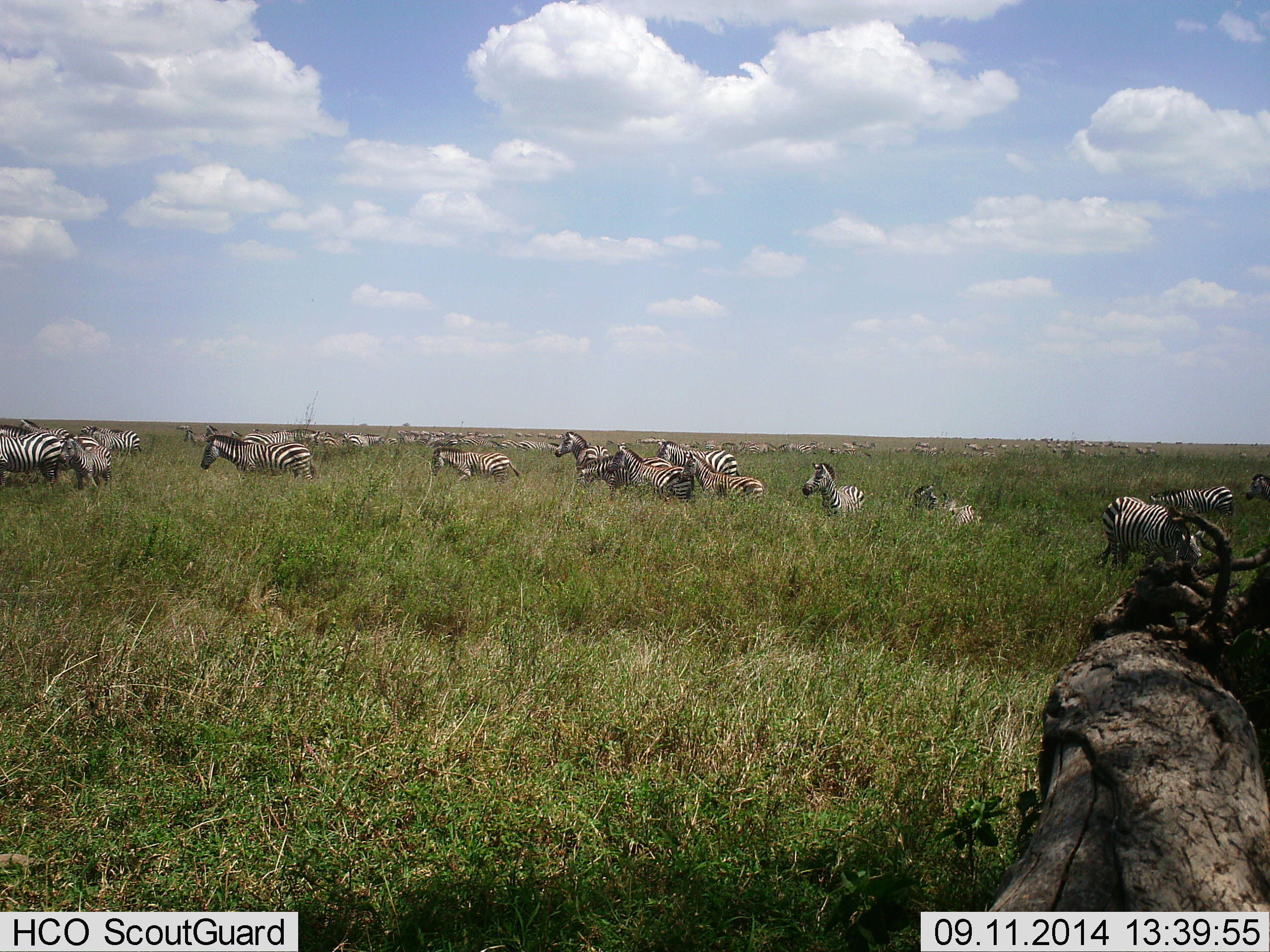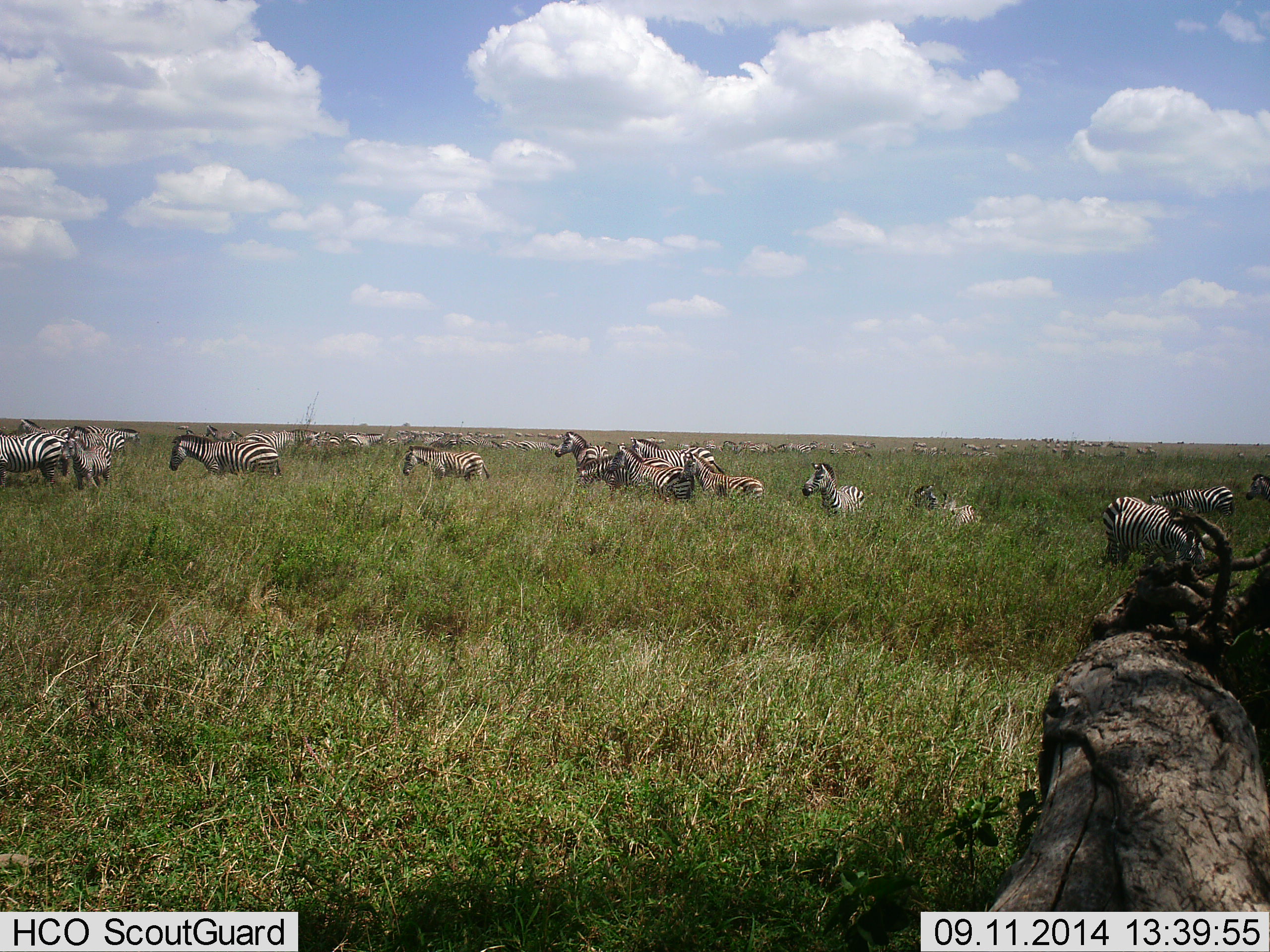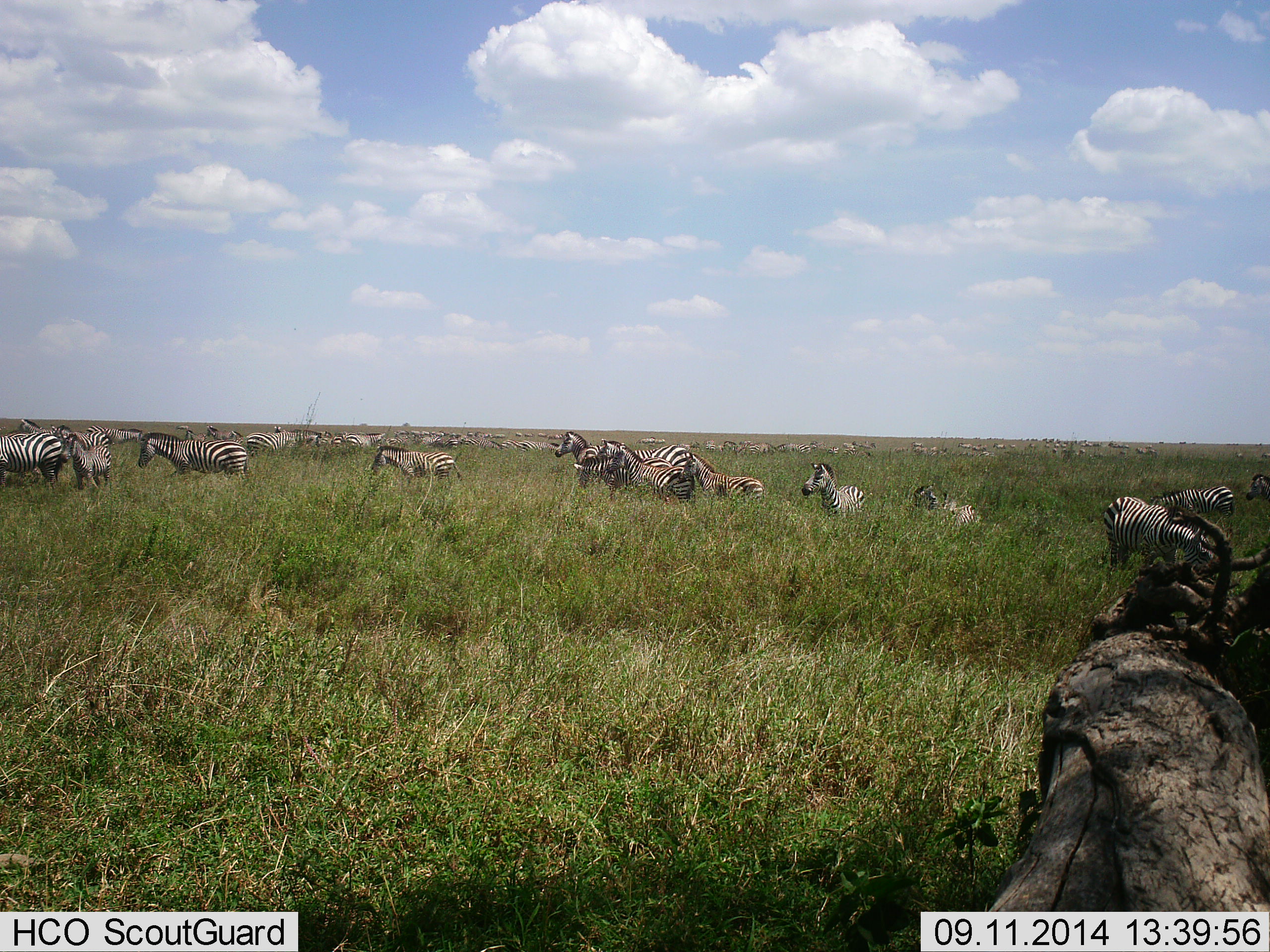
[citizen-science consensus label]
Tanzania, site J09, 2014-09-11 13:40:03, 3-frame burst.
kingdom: Animalia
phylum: Chordata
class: Mammalia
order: Perissodactyla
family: Equidae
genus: Equus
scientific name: Equus quagga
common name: plains zebra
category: zebra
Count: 11-50.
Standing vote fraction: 50%.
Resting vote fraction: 30%.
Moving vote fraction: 80%.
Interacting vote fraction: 0%.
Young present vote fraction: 20%.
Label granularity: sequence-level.